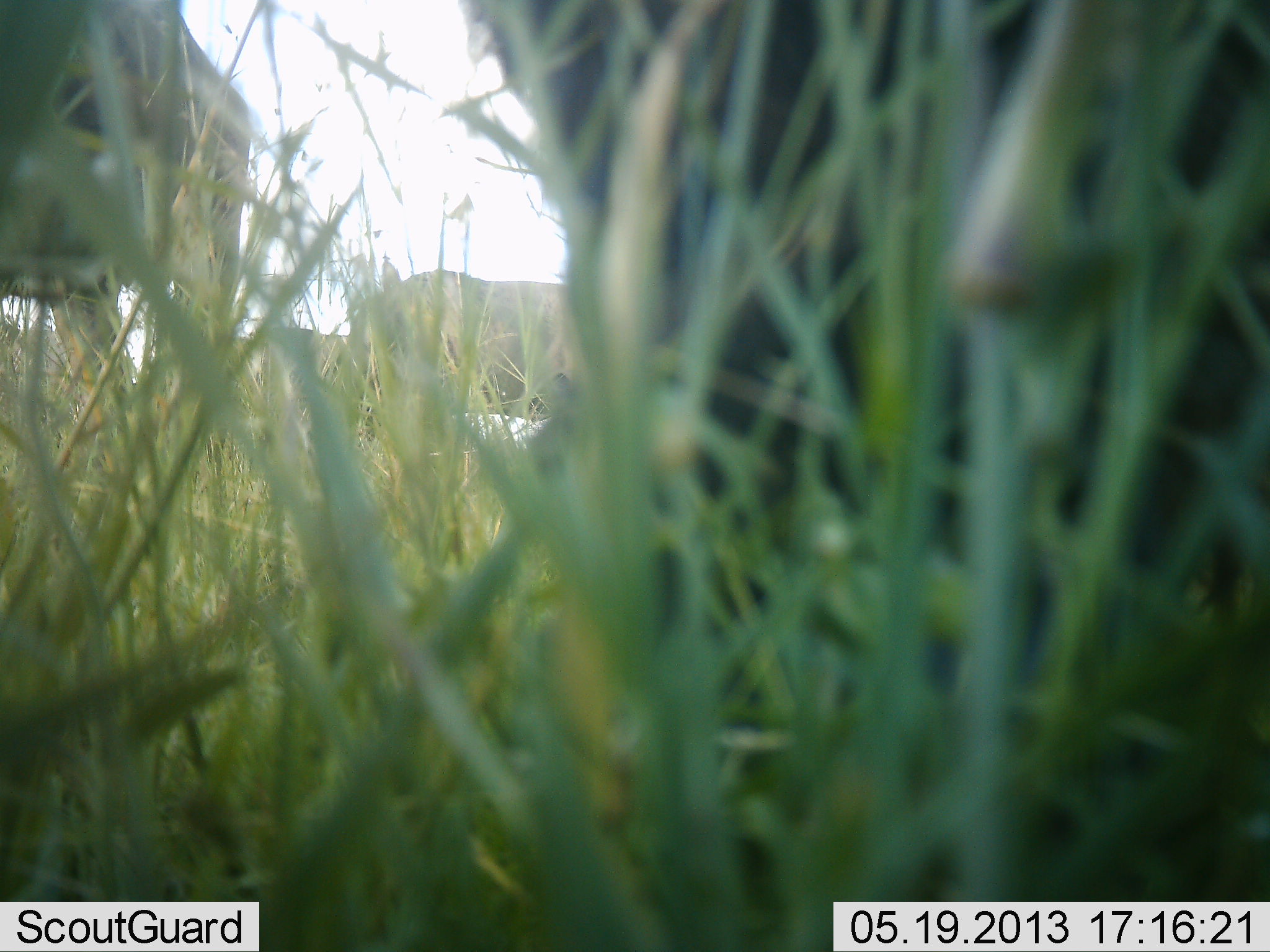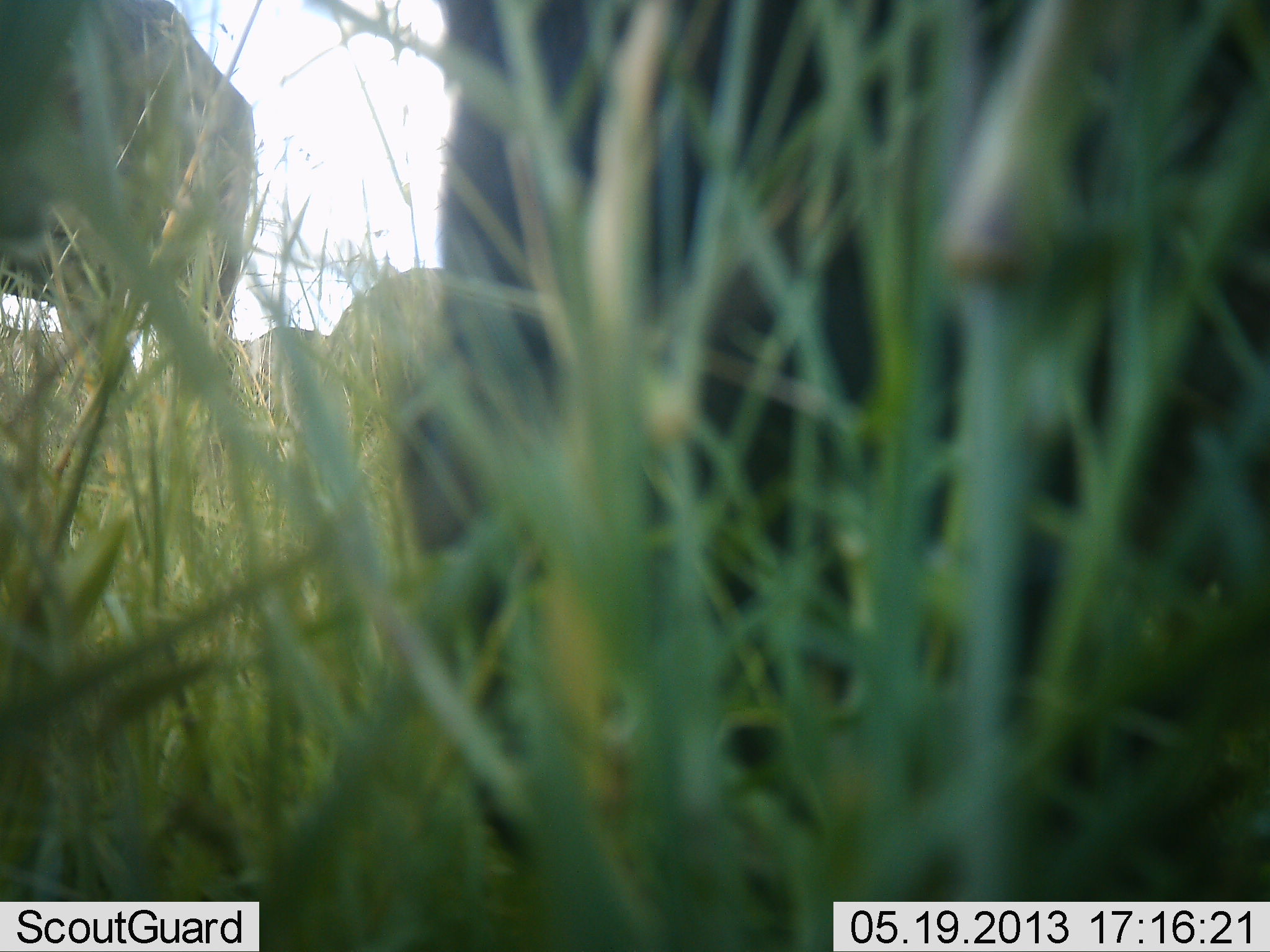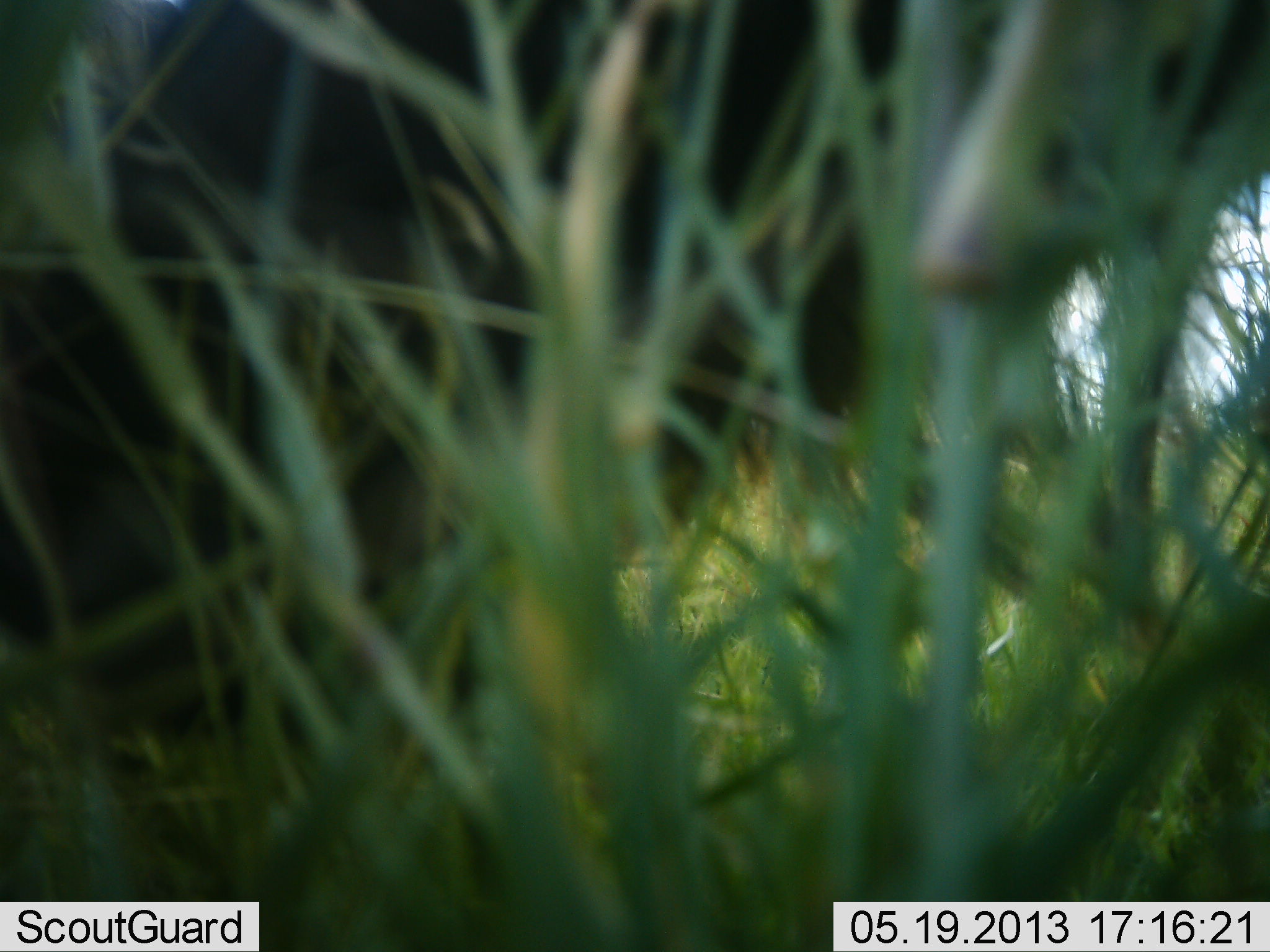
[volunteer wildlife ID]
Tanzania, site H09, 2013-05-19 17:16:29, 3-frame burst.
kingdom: Animalia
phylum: Chordata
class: Mammalia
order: Artiodactyla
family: Bovidae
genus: Connochaetes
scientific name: Connochaetes taurinus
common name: blue wildebeest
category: wildebeest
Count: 4.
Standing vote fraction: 44%.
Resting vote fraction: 0%.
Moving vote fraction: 33%.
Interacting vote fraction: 0%.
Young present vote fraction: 0%.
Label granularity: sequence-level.